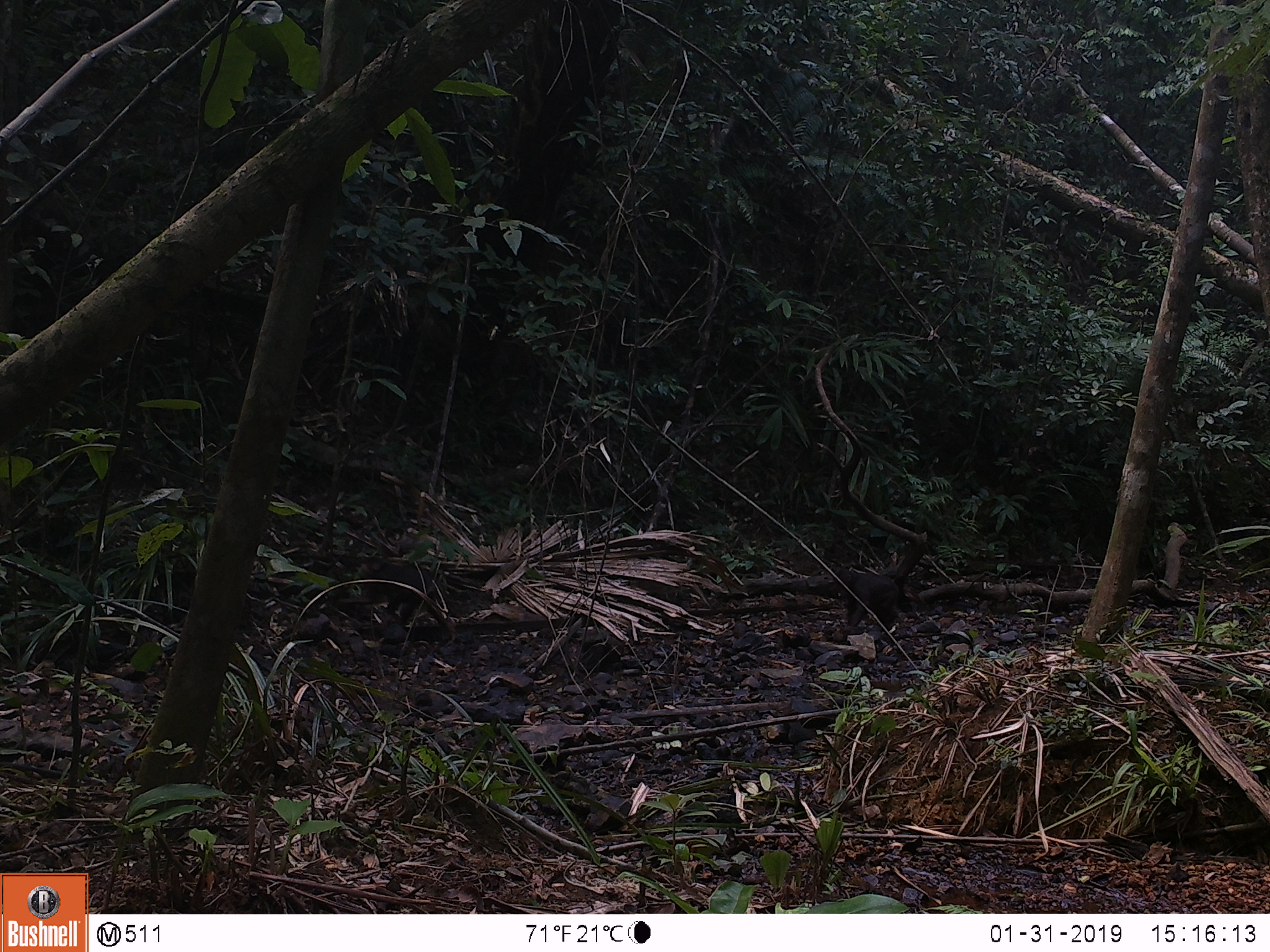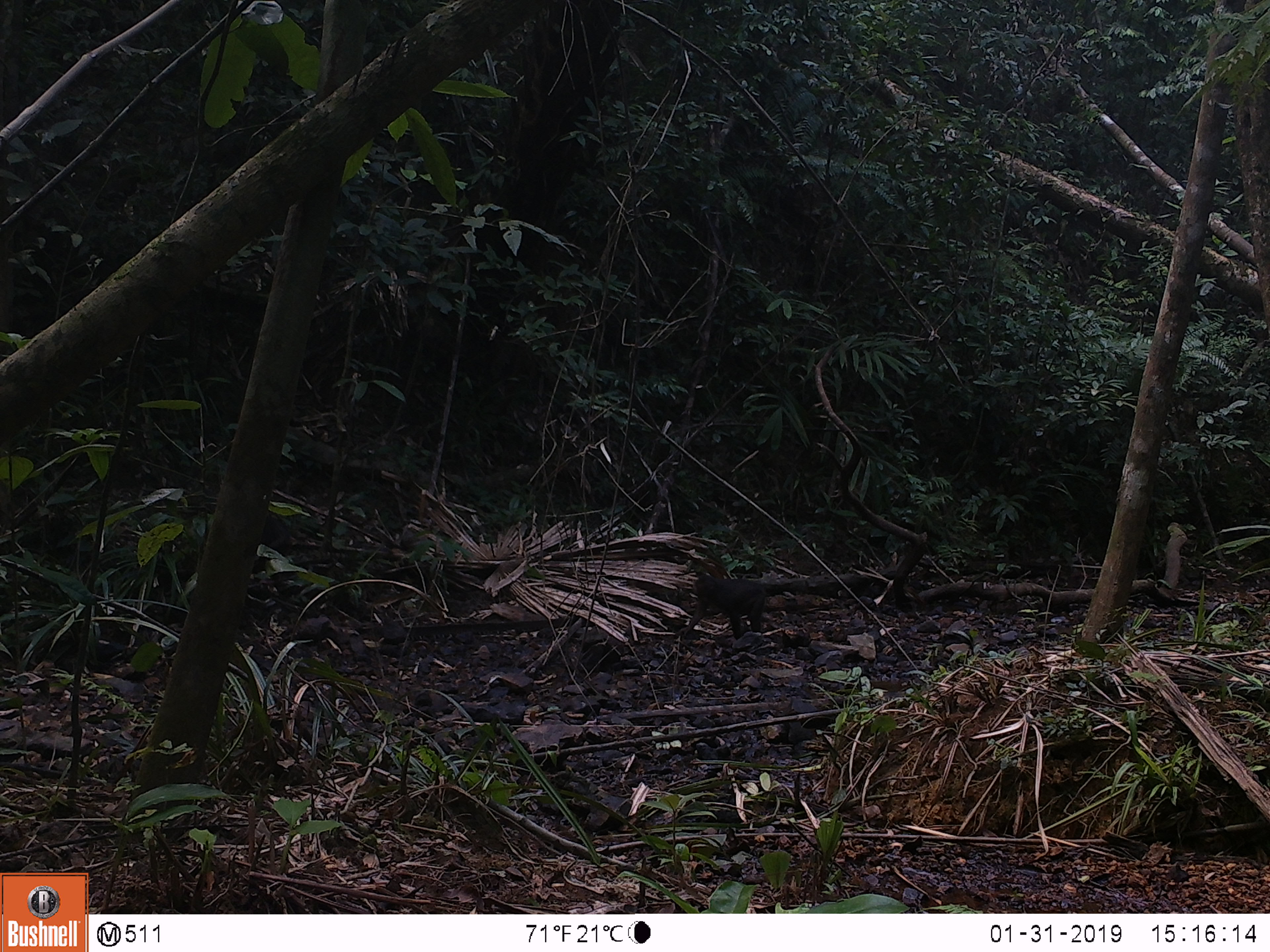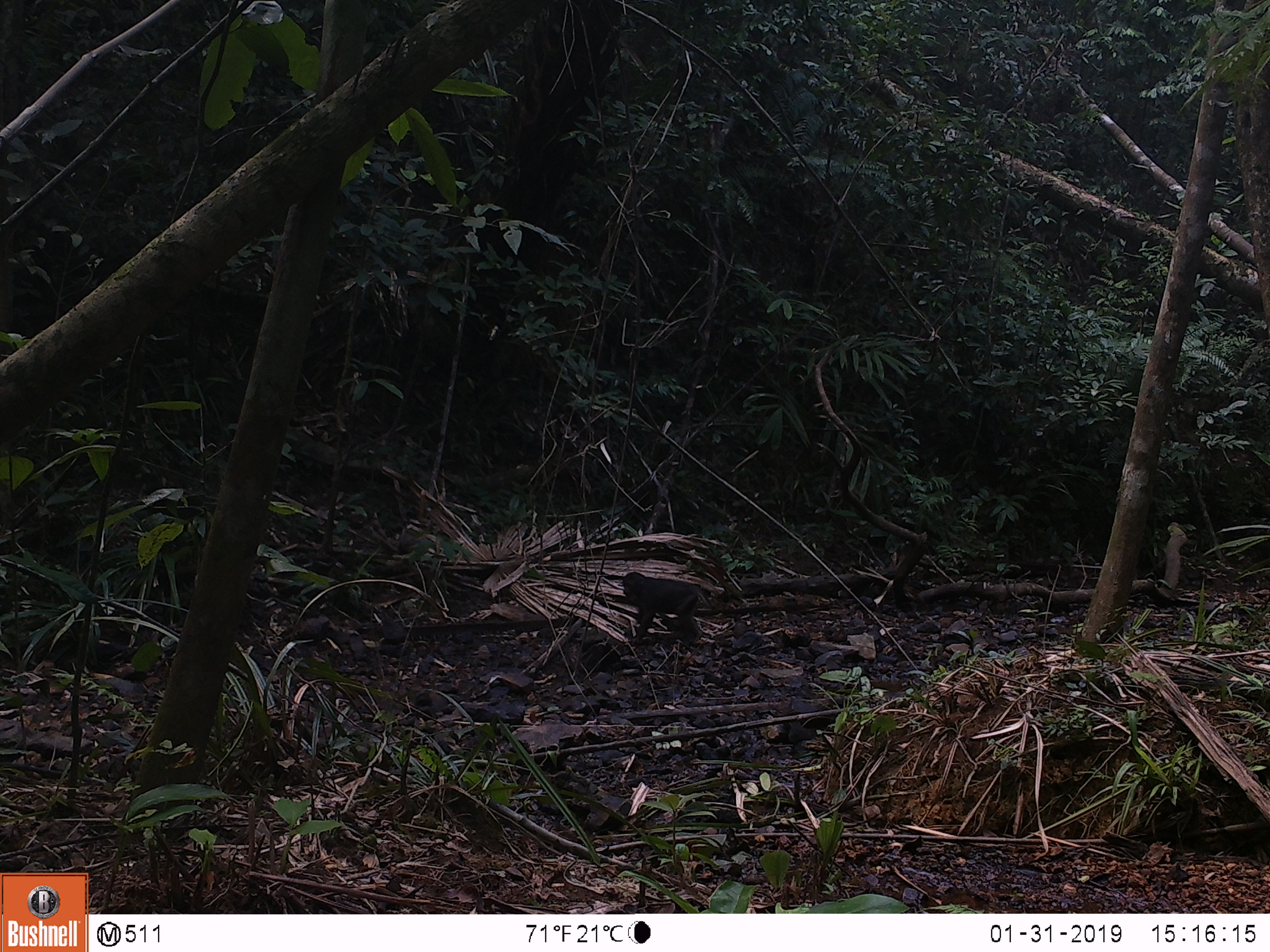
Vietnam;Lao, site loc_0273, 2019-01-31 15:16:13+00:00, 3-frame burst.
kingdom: Animalia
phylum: Chordata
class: Mammalia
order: Primates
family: Cercopithecidae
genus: Macaca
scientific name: Macaca arctoides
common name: stump-tailed macaque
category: stump tailed macaque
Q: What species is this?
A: Stump tailed macaque (stump-tailed macaque) (Macaca arctoides).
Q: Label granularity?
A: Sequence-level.